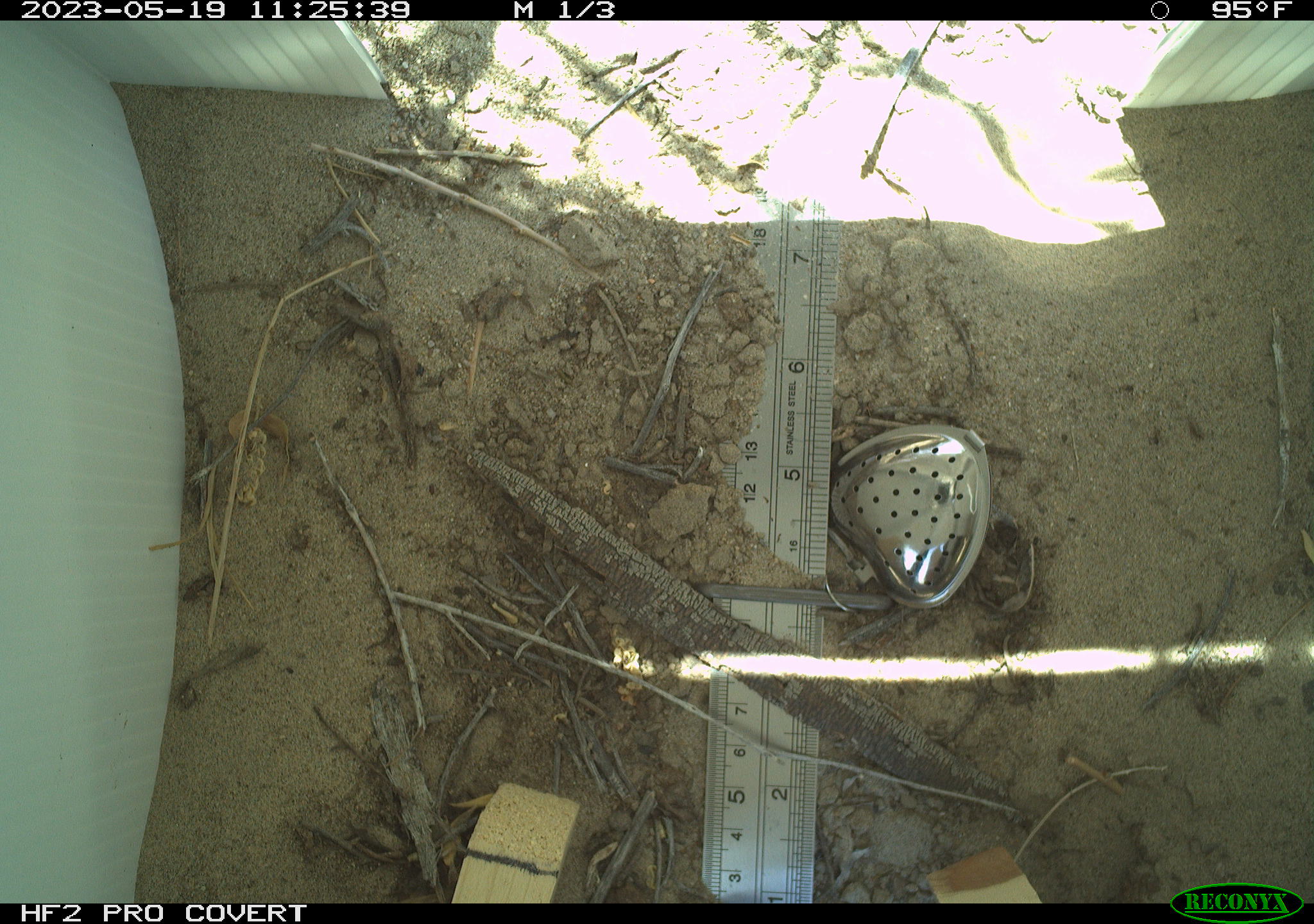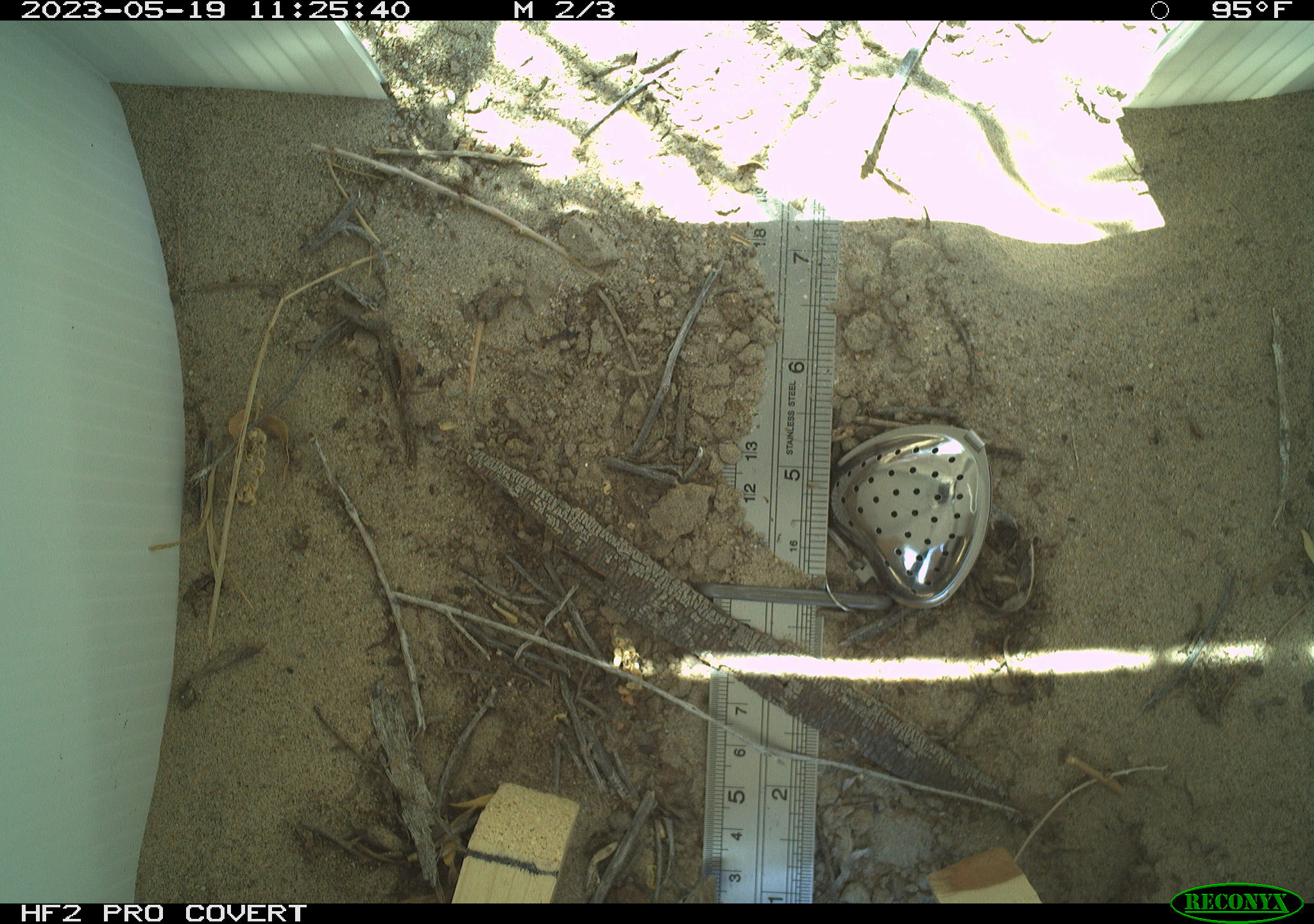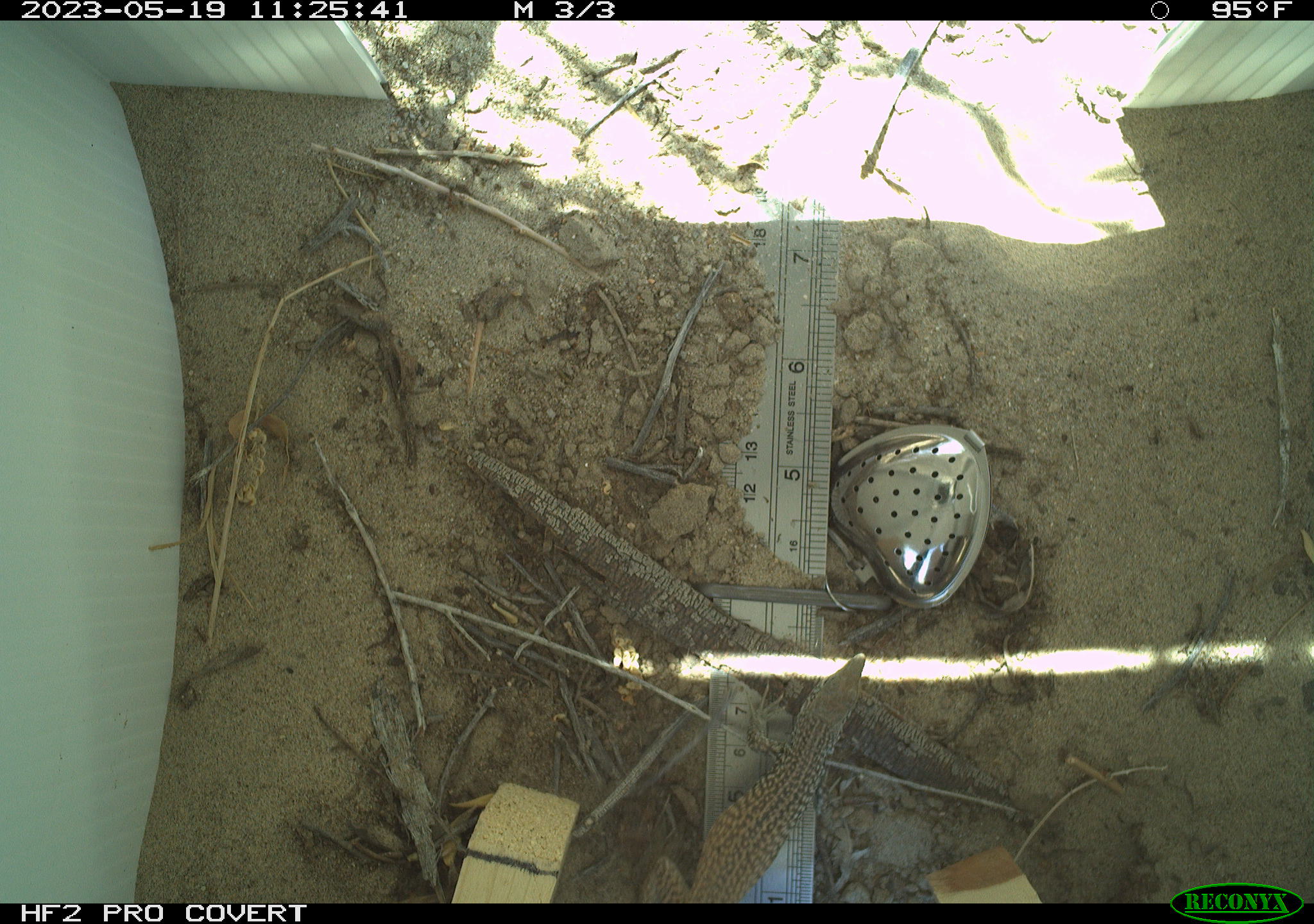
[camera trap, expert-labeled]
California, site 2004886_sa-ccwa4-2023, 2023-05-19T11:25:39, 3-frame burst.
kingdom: Animalia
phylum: Chordata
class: Reptilia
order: Squamata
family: Teiidae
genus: Aspidoscelis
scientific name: Aspidoscelis tigris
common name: western whiptail